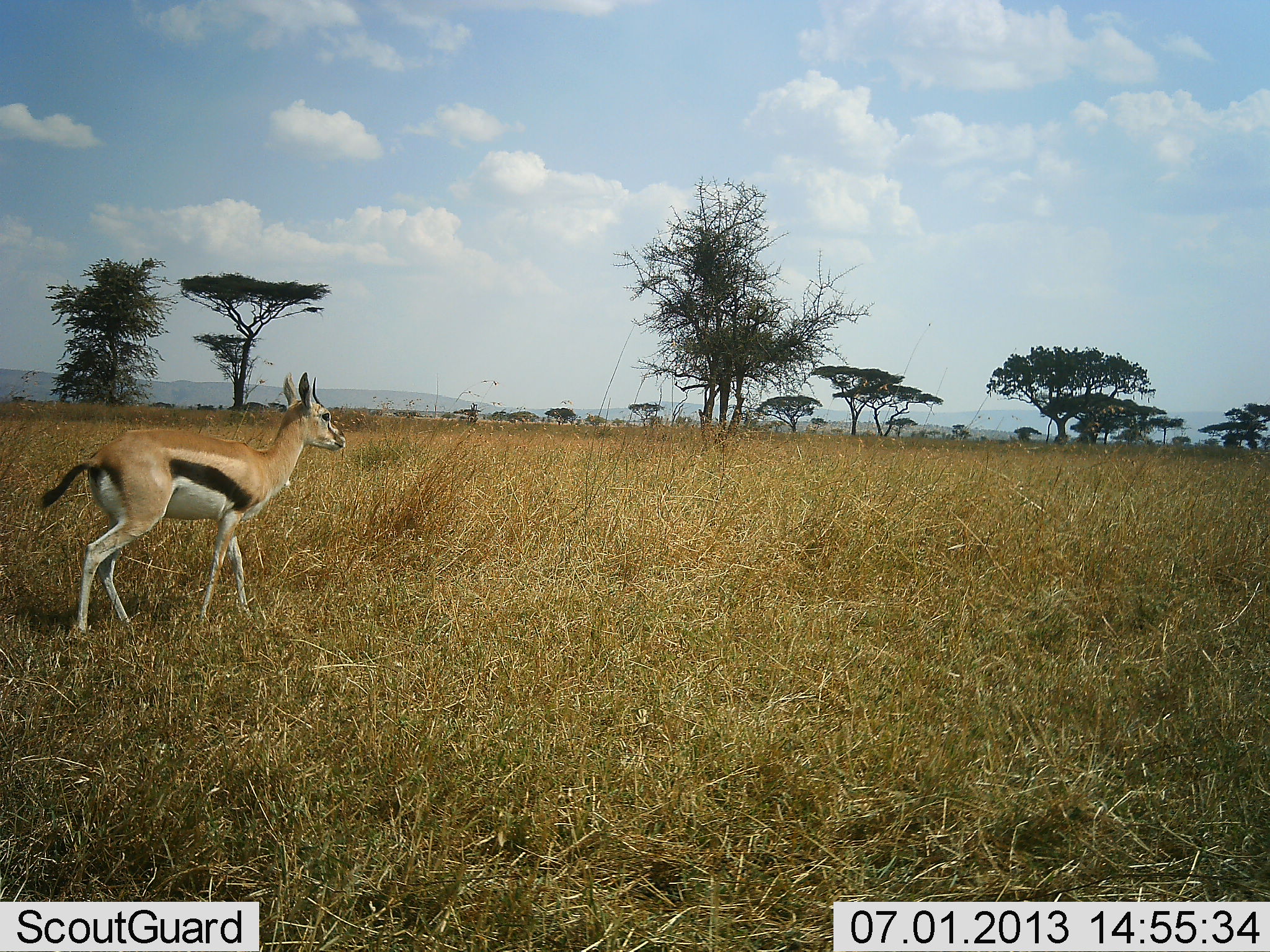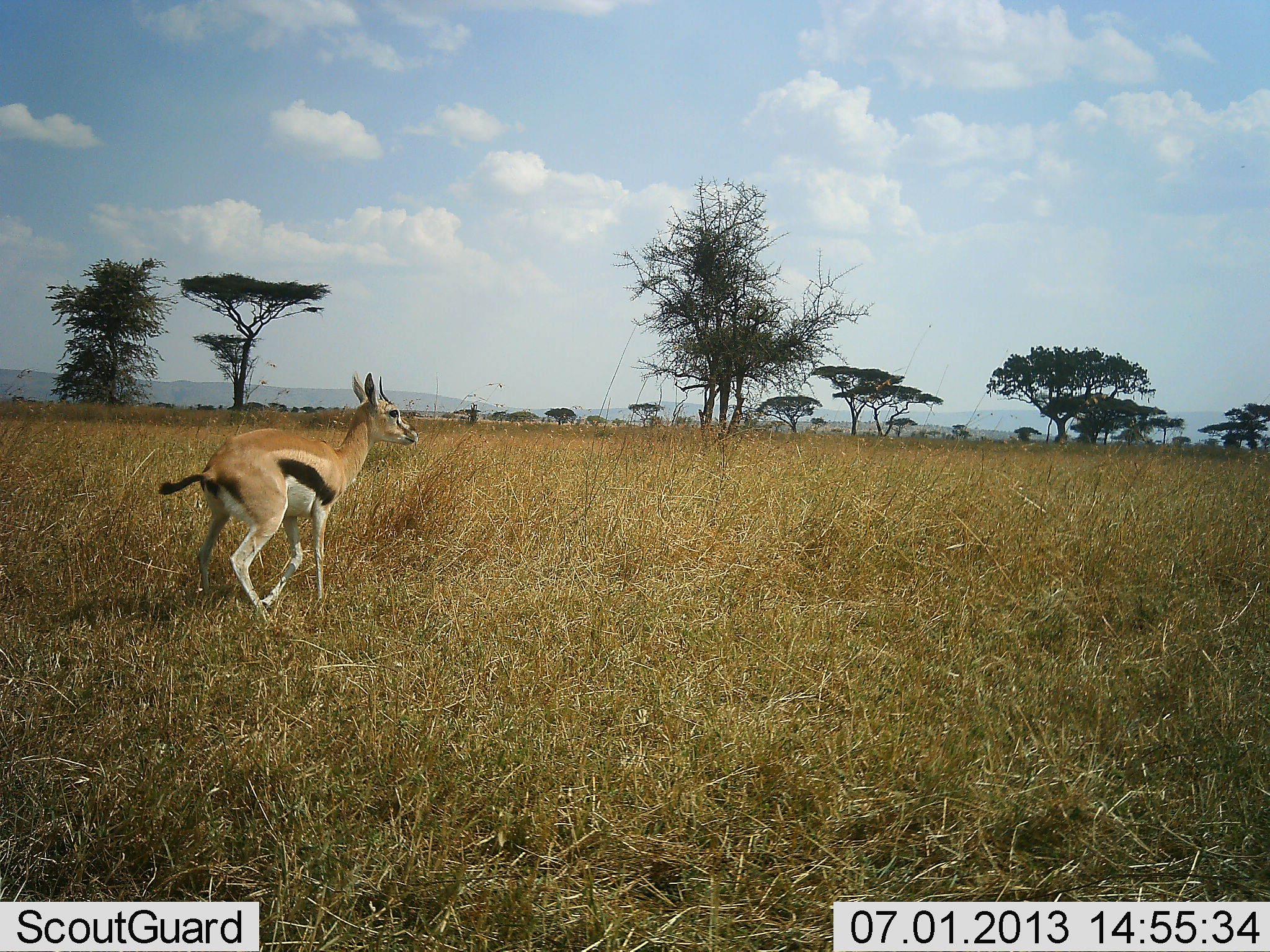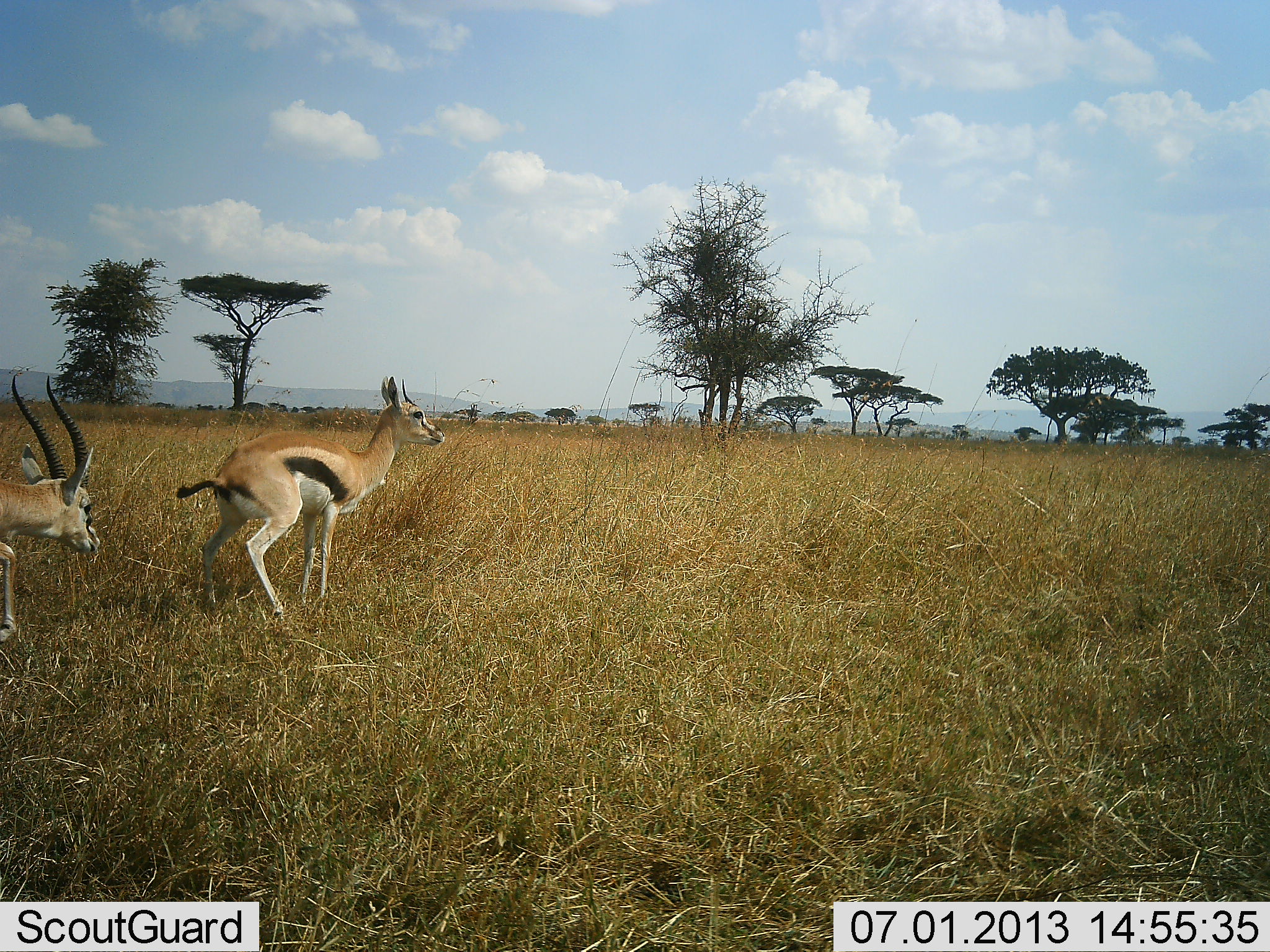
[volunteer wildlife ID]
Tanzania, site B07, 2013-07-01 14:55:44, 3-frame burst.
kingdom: Animalia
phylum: Chordata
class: Mammalia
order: Artiodactyla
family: Bovidae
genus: Eudorcas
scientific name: Eudorcas thomsonii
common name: thomson's gazelle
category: gazellethomsons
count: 2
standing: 10%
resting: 0%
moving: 90%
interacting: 15%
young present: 0%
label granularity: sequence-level